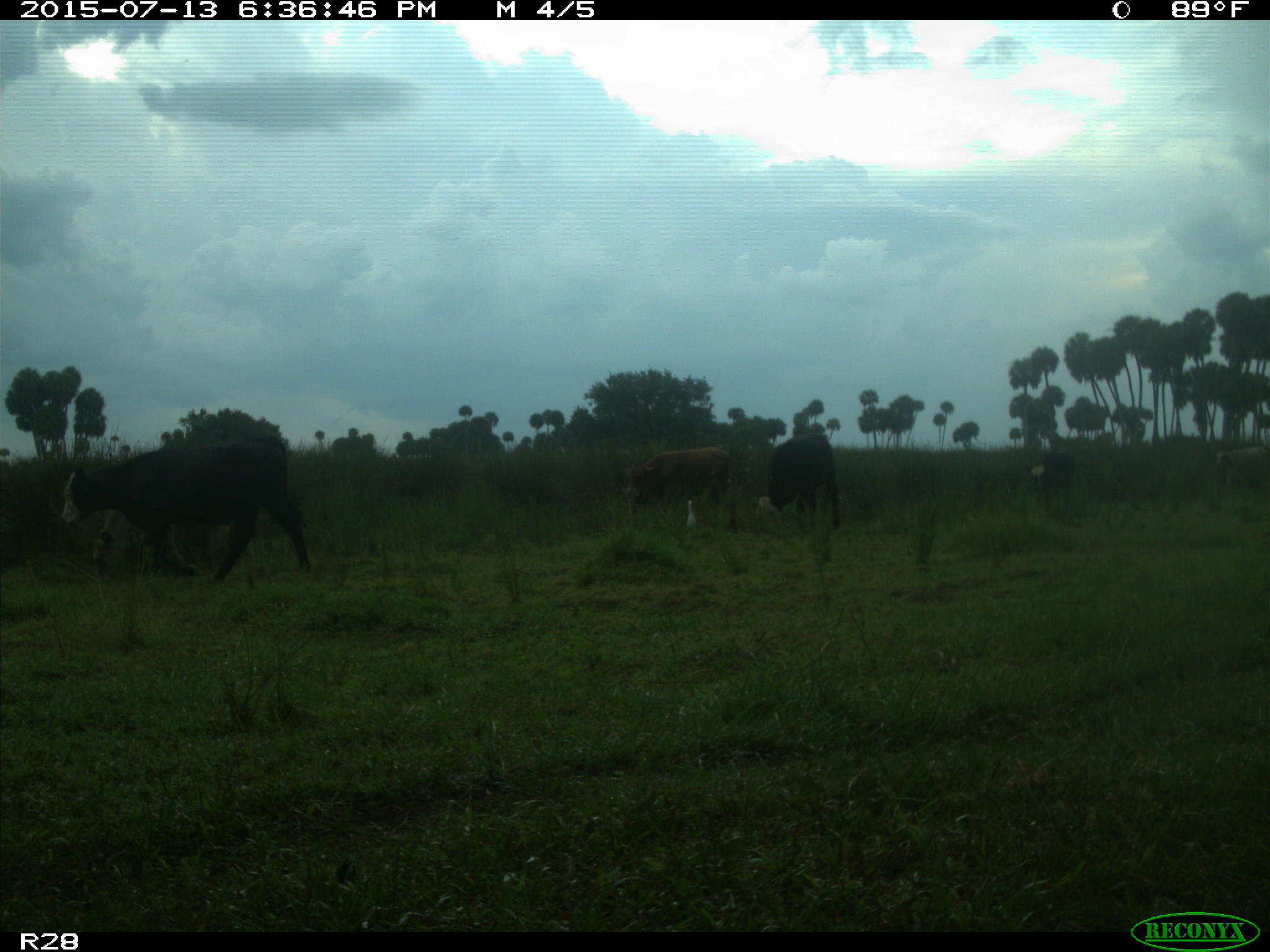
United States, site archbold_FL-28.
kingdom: Animalia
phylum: Chordata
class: Mammalia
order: Artiodactyla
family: Bovidae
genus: Bos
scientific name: Bos taurus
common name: domestic cow